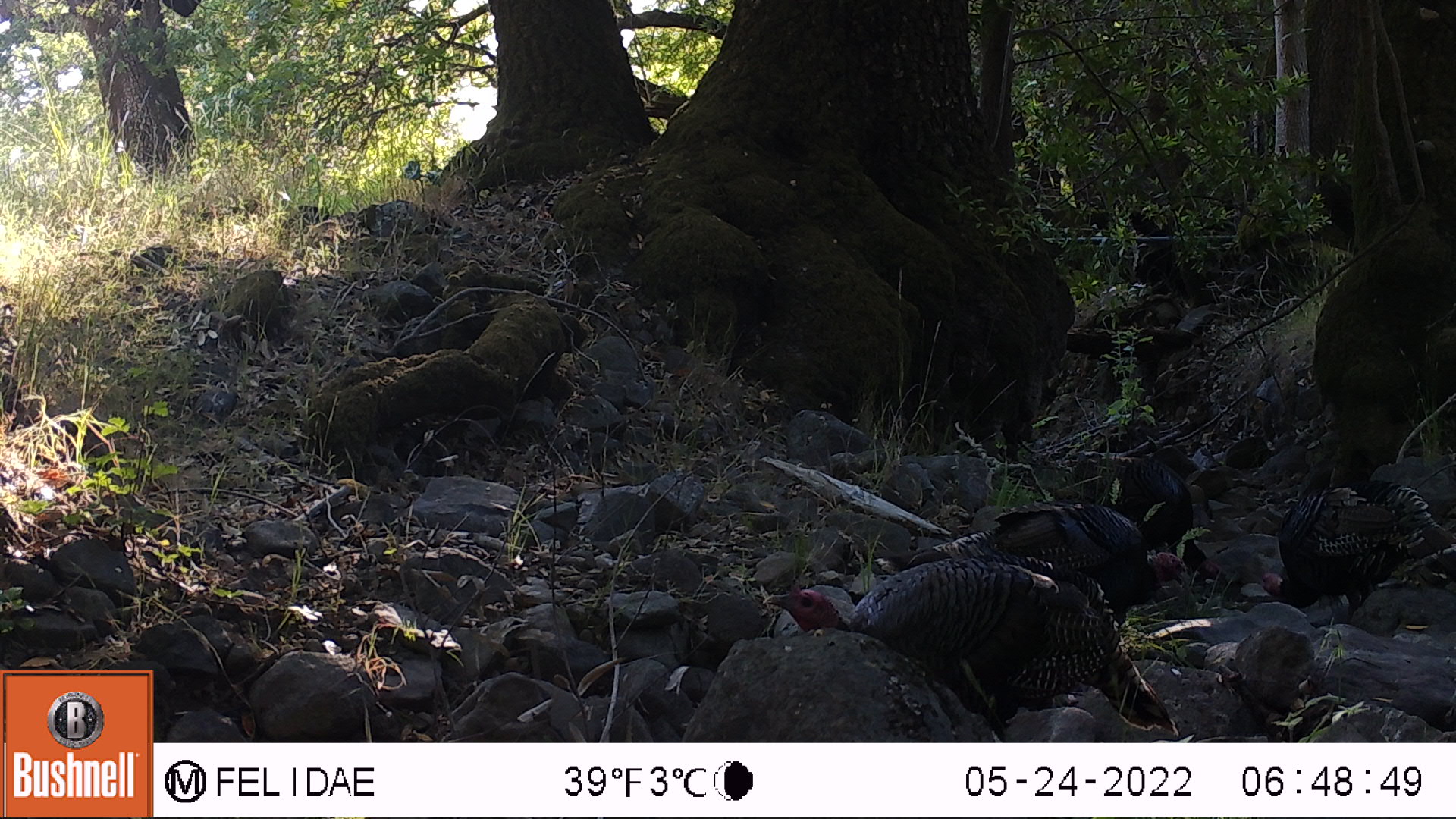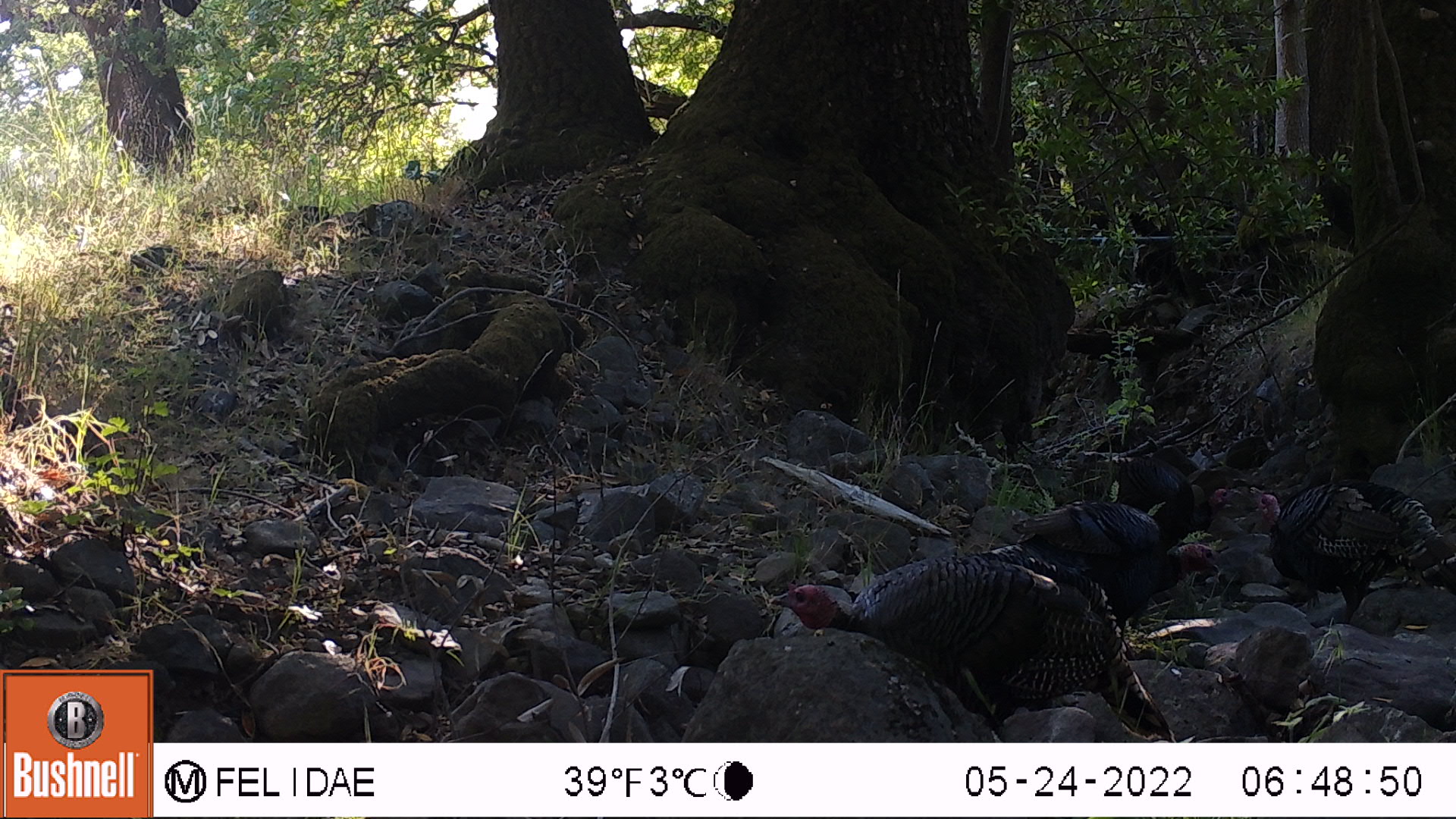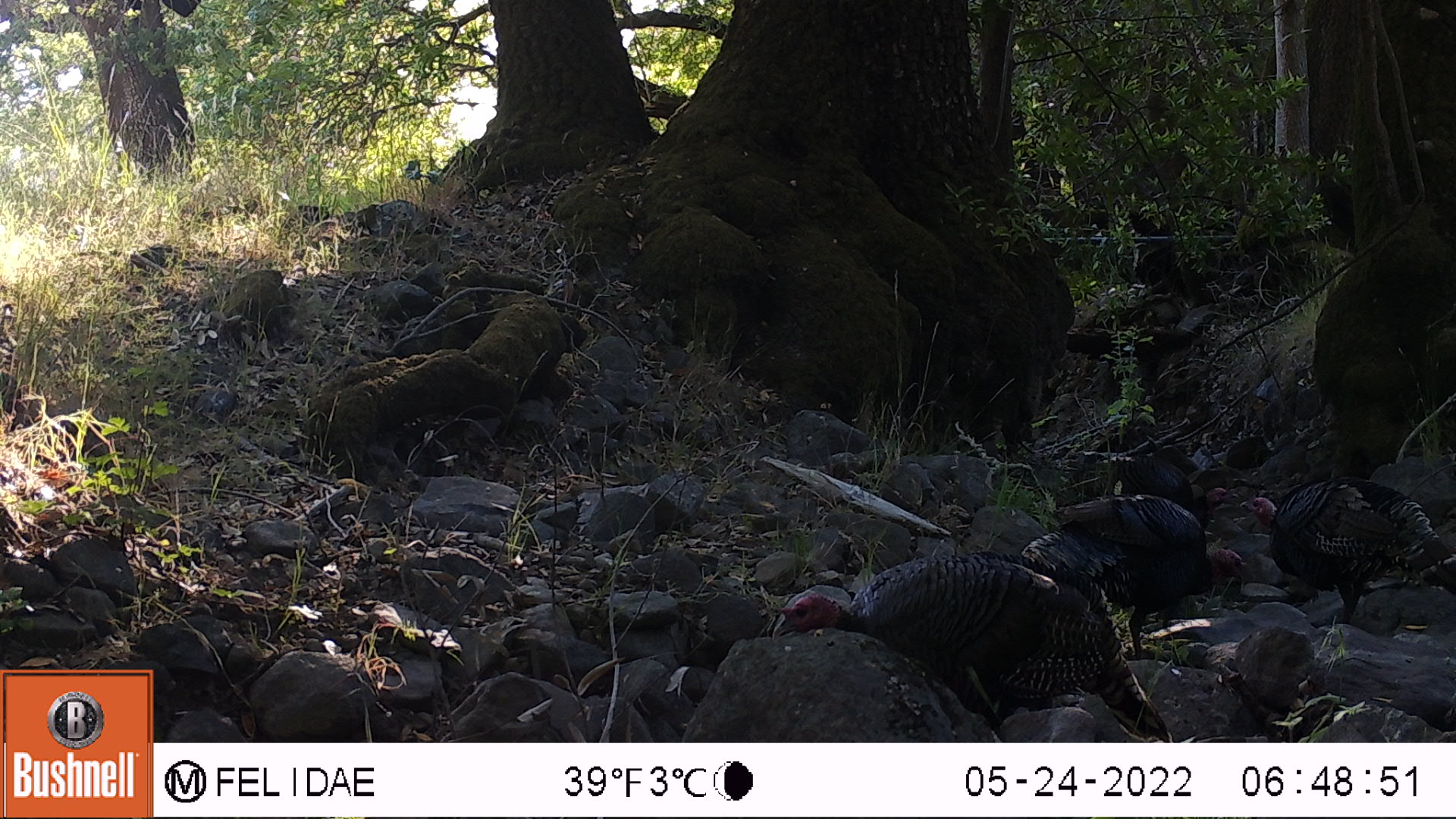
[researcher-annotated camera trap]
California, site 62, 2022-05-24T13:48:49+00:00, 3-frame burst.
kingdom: Animalia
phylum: Chordata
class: Aves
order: Galliformes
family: Phasianidae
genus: Meleagris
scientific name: Meleagris gallopavo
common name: turkey